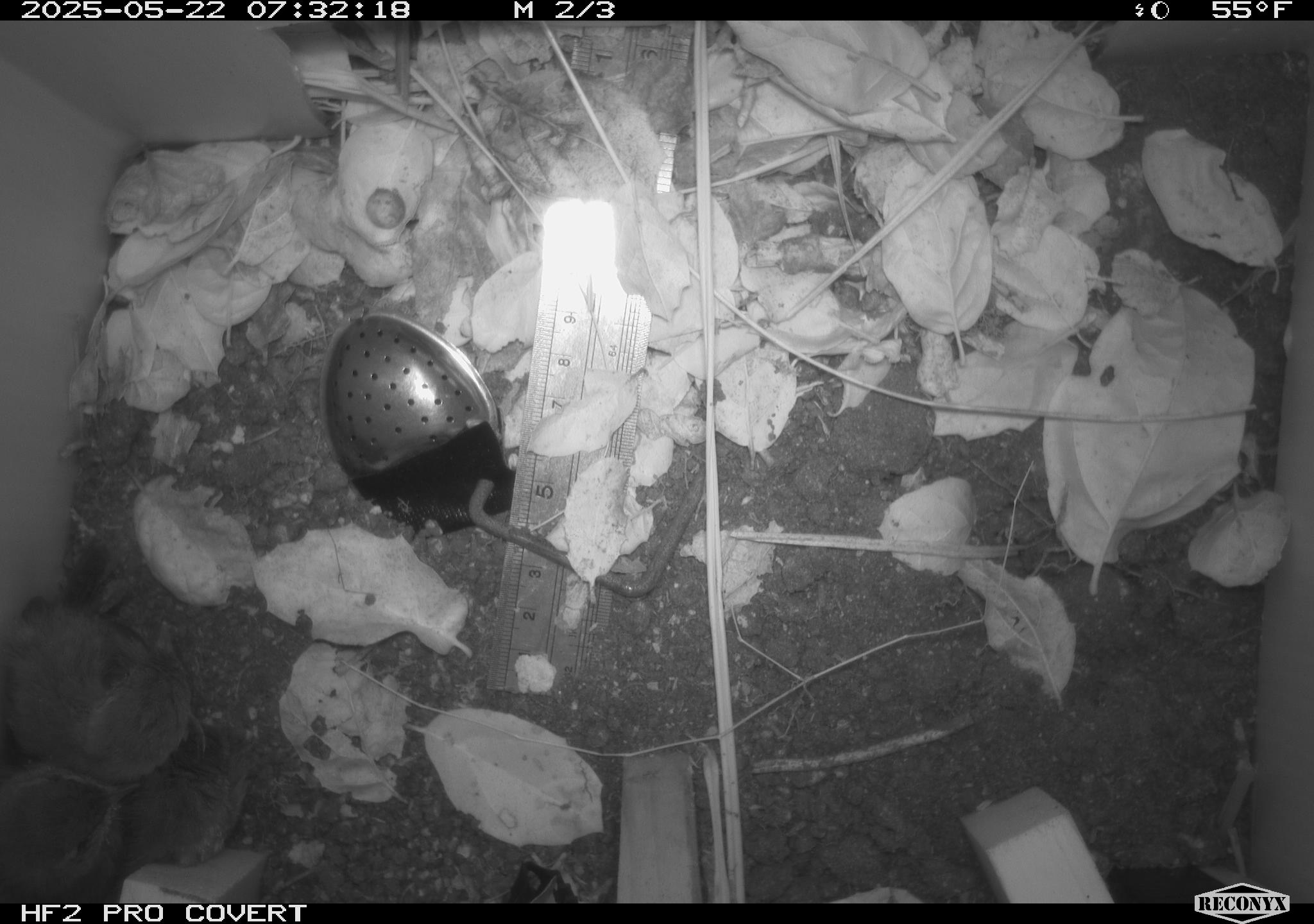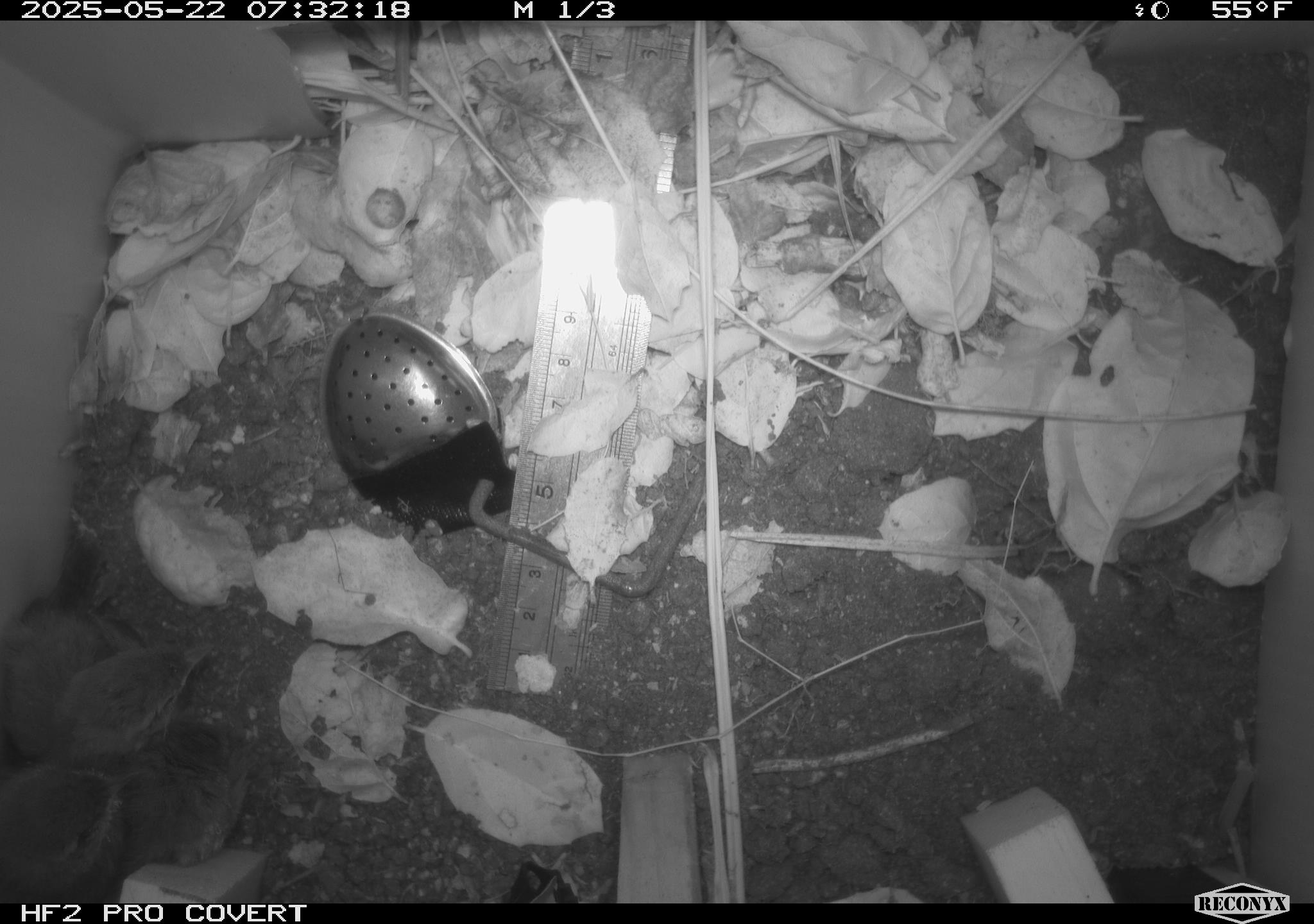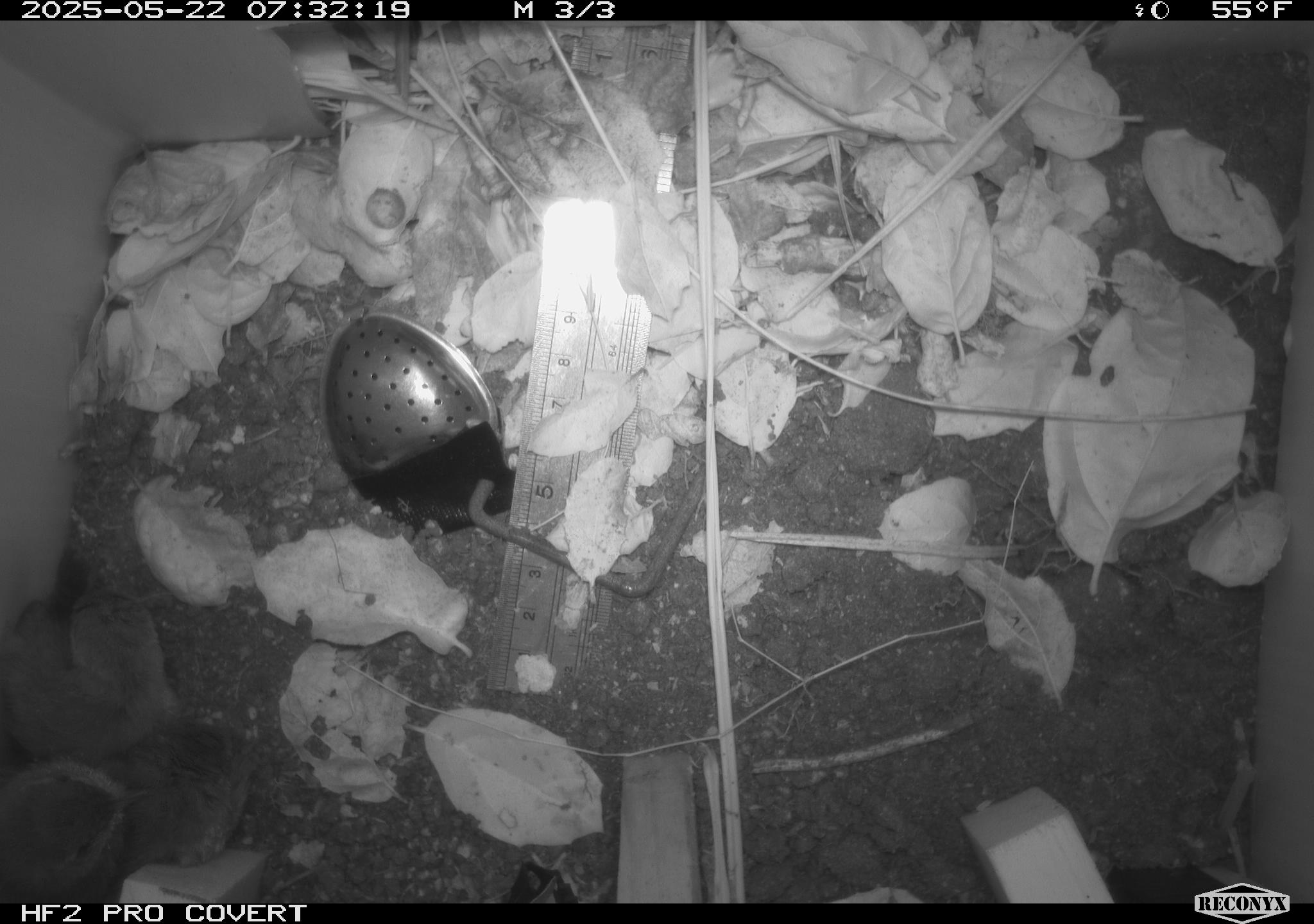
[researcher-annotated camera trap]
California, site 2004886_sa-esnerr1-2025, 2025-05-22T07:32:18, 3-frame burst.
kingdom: Animalia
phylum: Chordata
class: Aves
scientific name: Aves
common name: bird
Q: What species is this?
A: Bird (Aves).